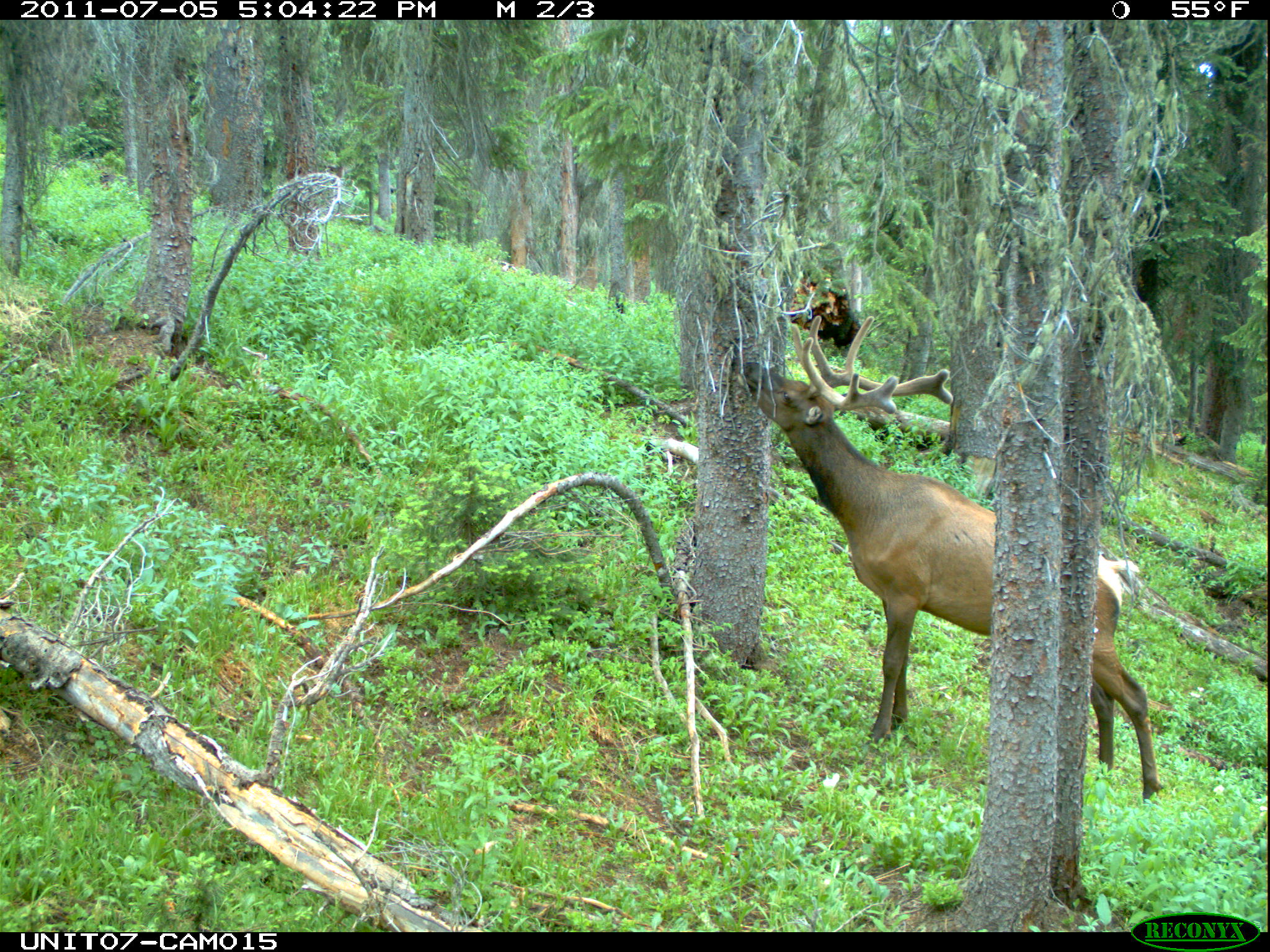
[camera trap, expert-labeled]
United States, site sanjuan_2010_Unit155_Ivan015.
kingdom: Animalia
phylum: Chordata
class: Mammalia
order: Artiodactyla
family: Cervidae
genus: Cervus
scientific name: Cervus elaphus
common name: red deer